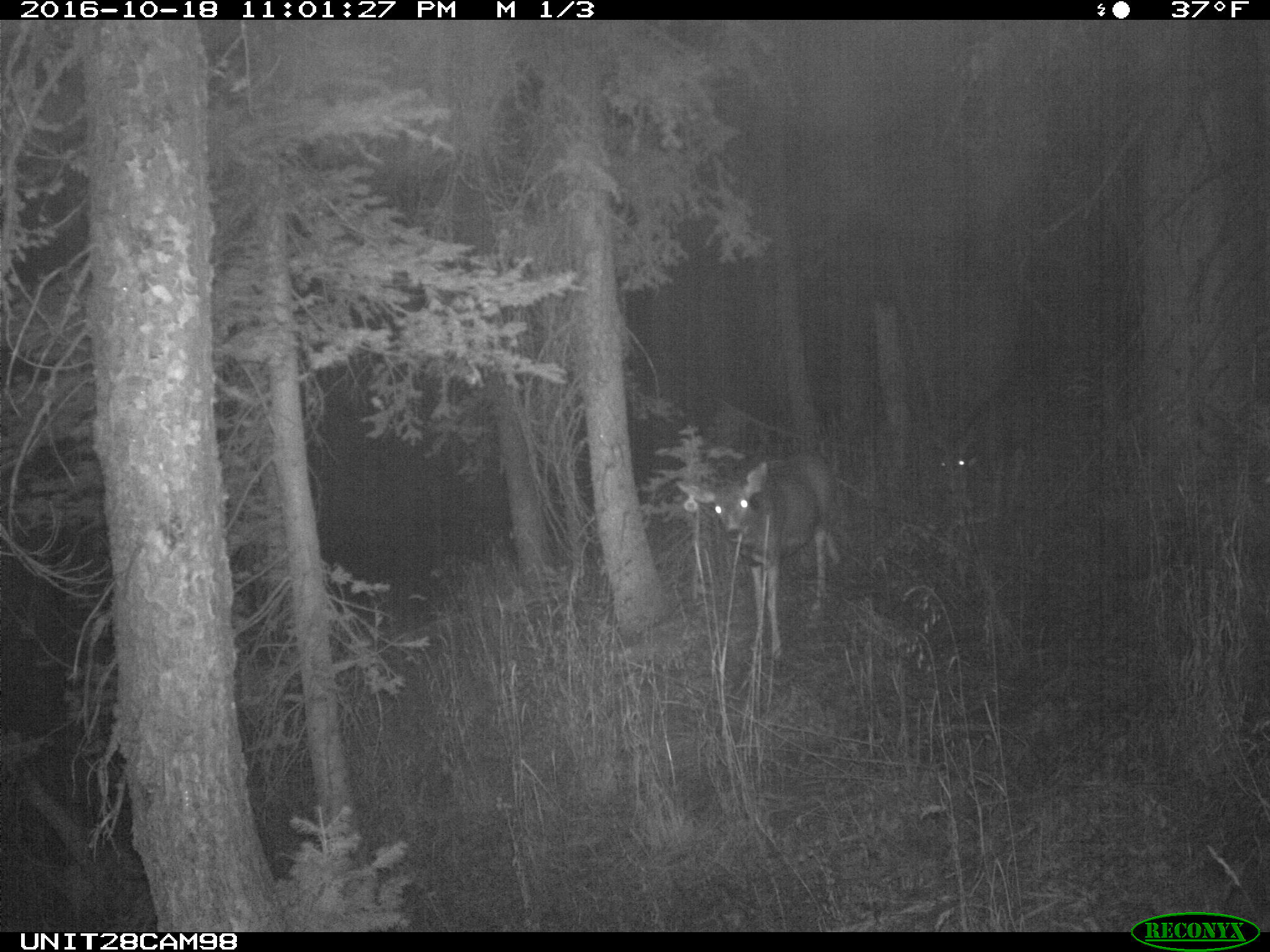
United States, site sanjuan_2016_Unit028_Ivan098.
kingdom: Animalia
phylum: Chordata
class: Mammalia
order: Artiodactyla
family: Cervidae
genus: Odocoileus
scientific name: Odocoileus hemionus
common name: mule deer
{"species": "Odocoileus hemionus (mule deer)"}